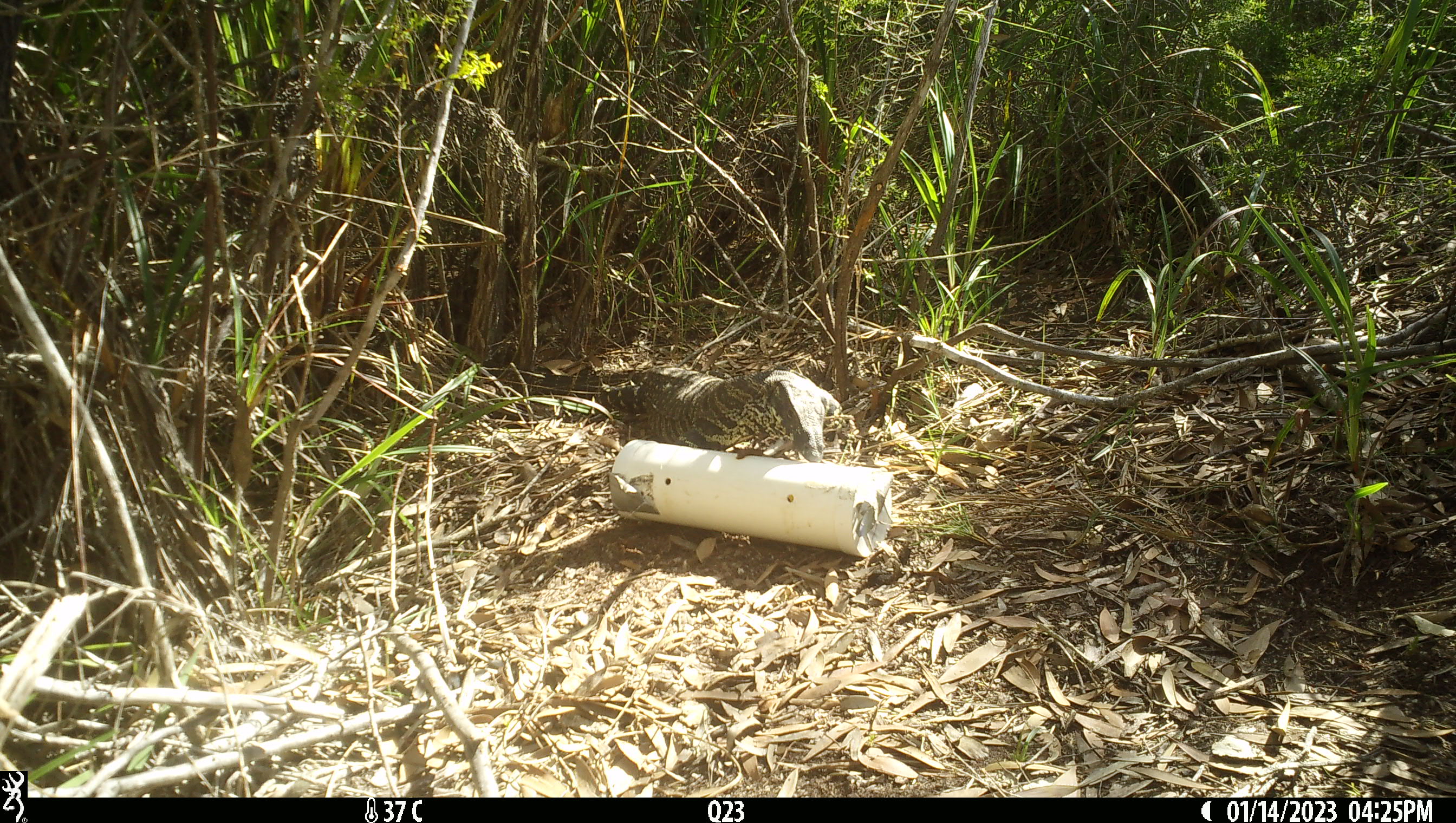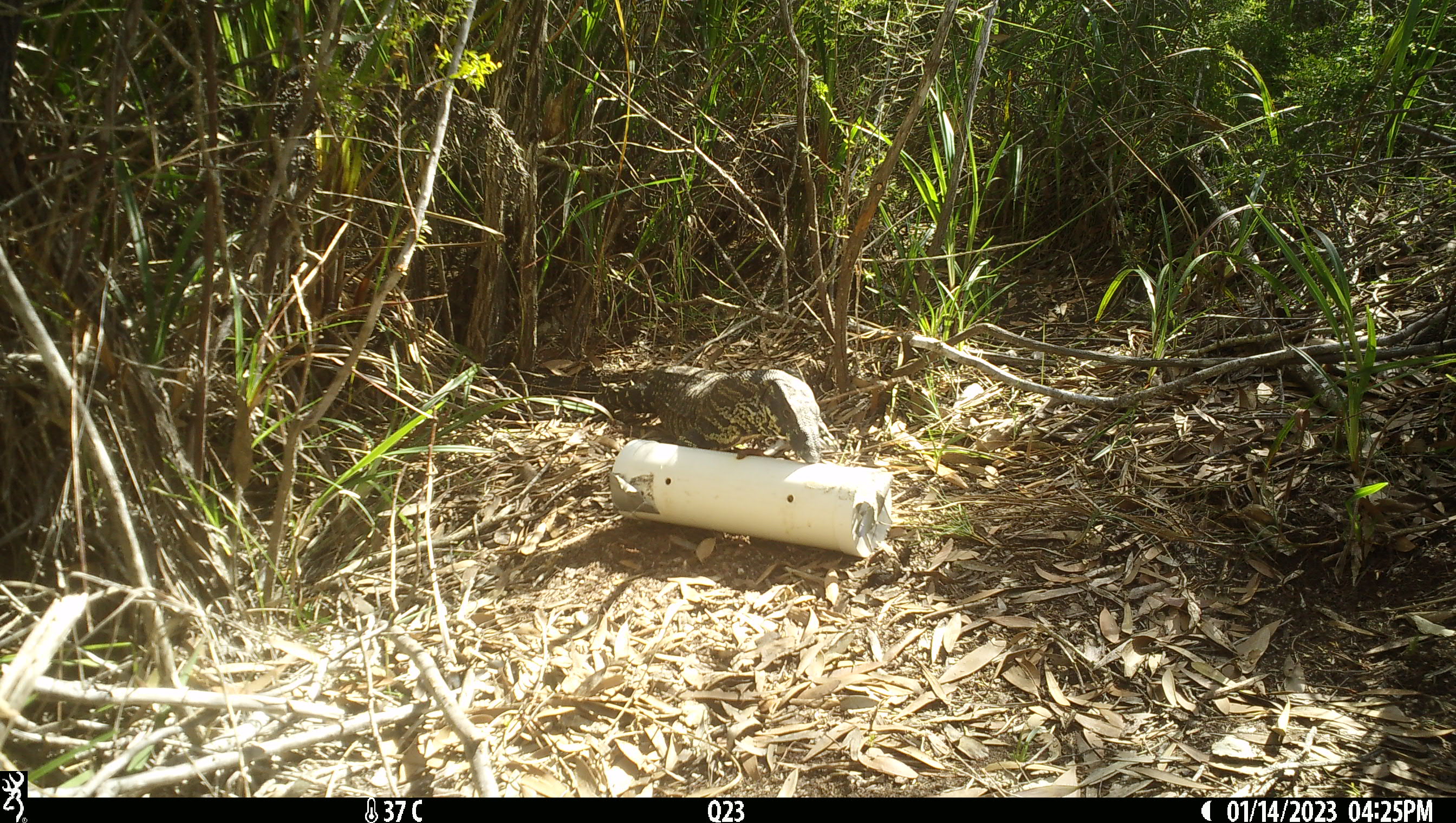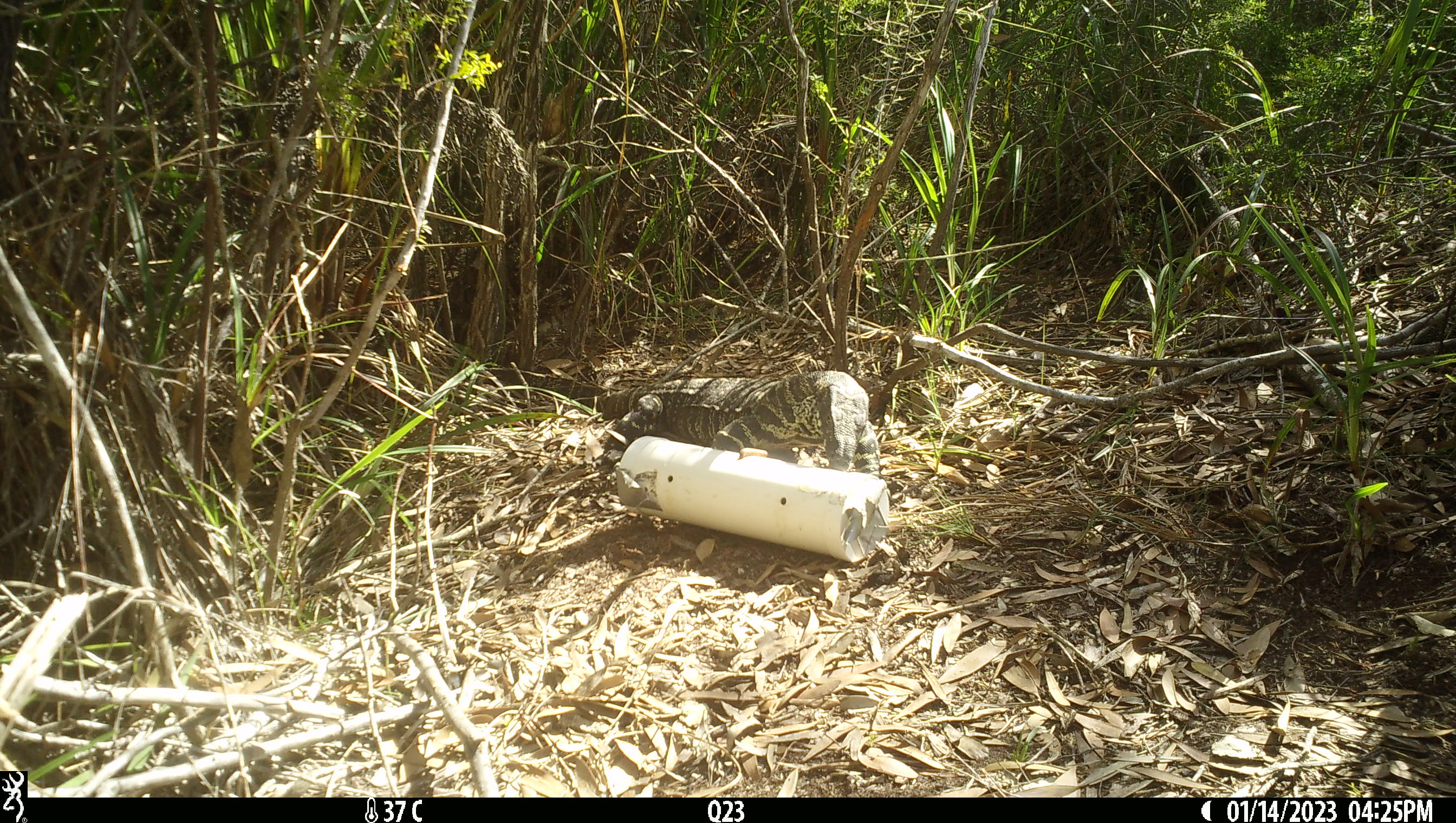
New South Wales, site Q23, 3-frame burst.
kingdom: Animalia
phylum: Chordata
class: Reptilia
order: Squamata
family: Varanidae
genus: Varanus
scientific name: Varanus varius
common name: lace monitor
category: goanna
Goanna (lace monitor) (Varanus varius).